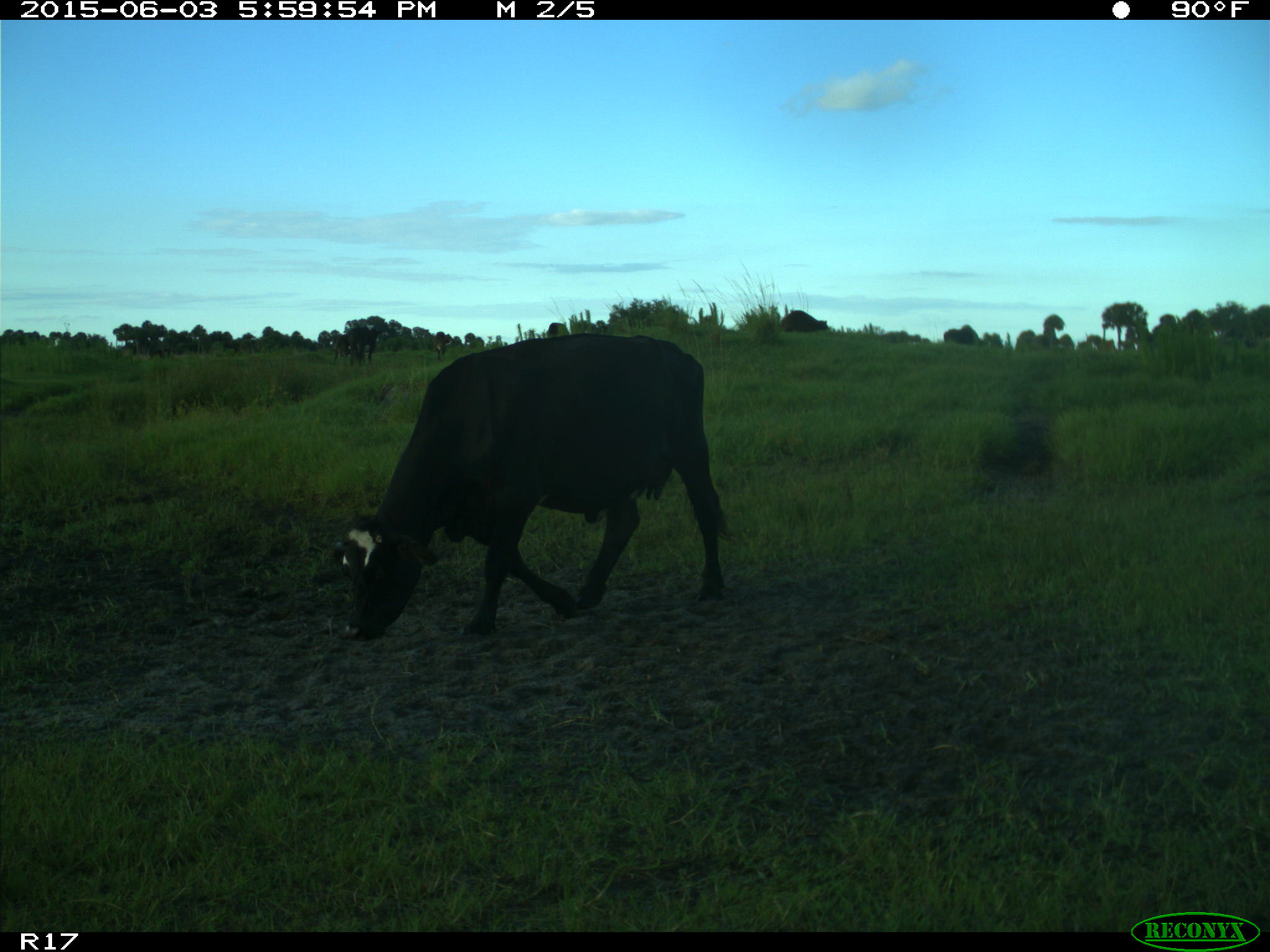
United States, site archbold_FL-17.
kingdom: Animalia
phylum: Chordata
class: Mammalia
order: Artiodactyla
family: Bovidae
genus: Bos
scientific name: Bos taurus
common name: domestic cow